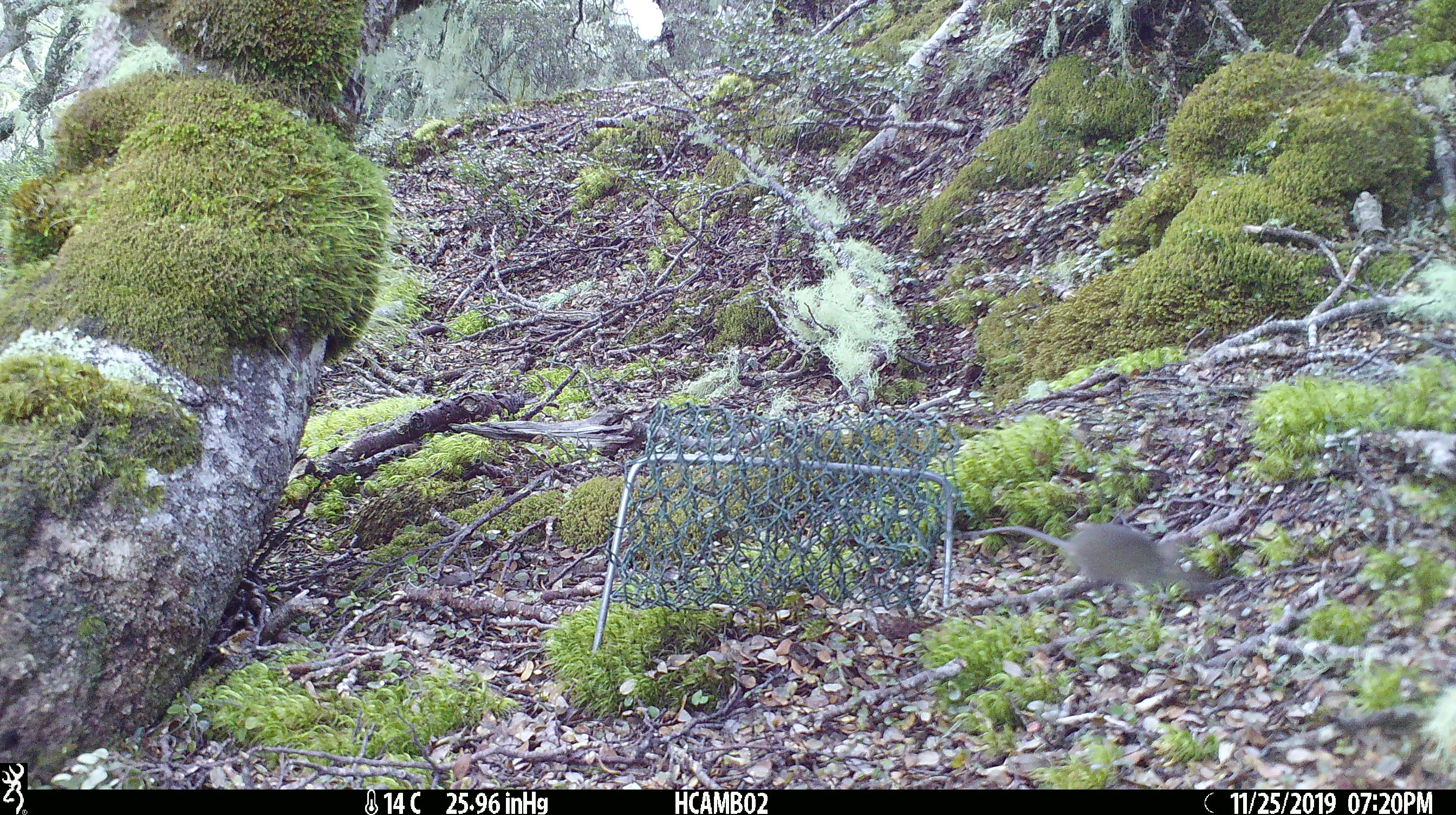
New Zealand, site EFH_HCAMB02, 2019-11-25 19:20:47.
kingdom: Animalia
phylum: Chordata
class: Mammalia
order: Rodentia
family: Muridae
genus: Mus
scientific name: Mus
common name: mouse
Mouse (Mus).